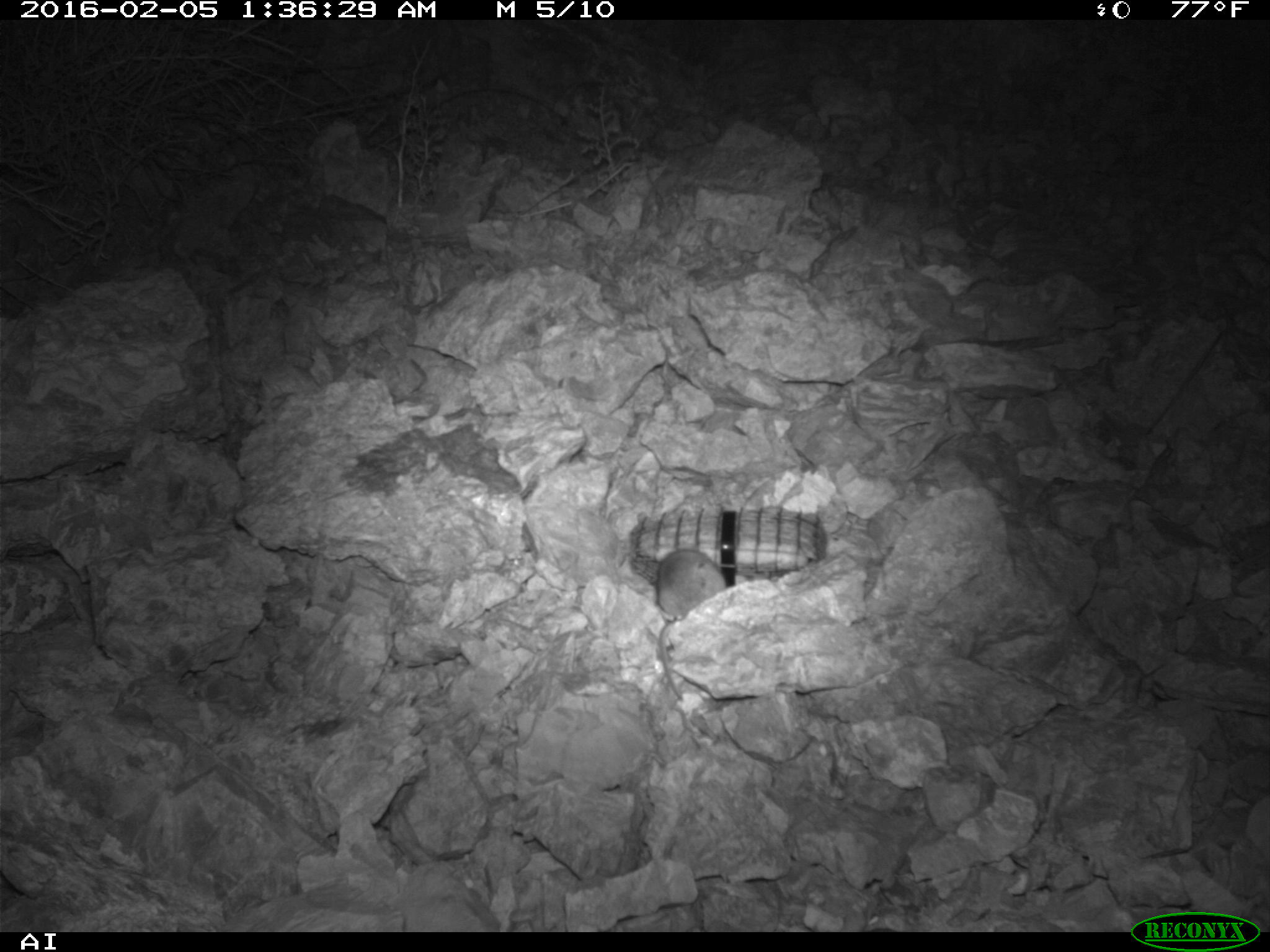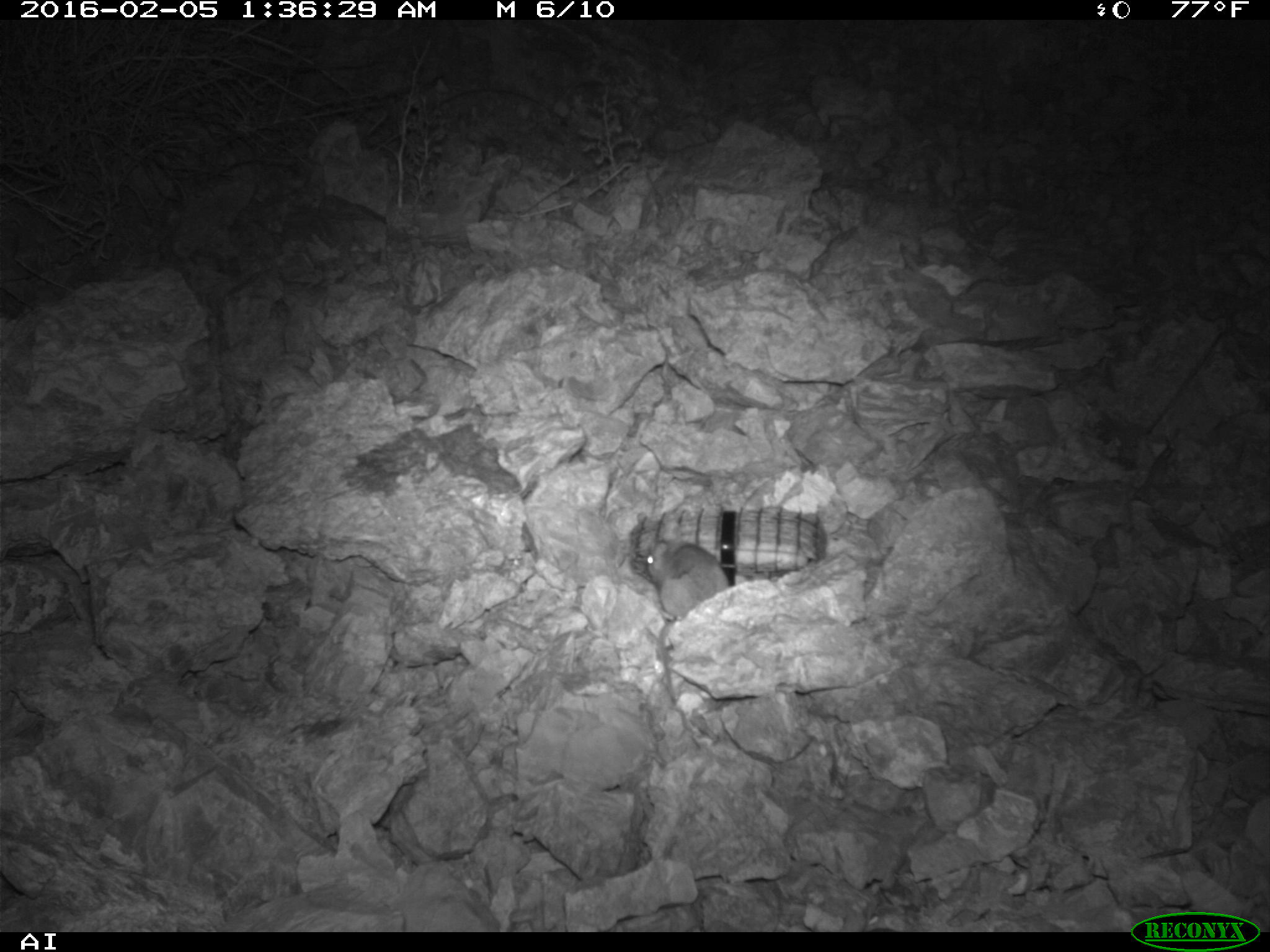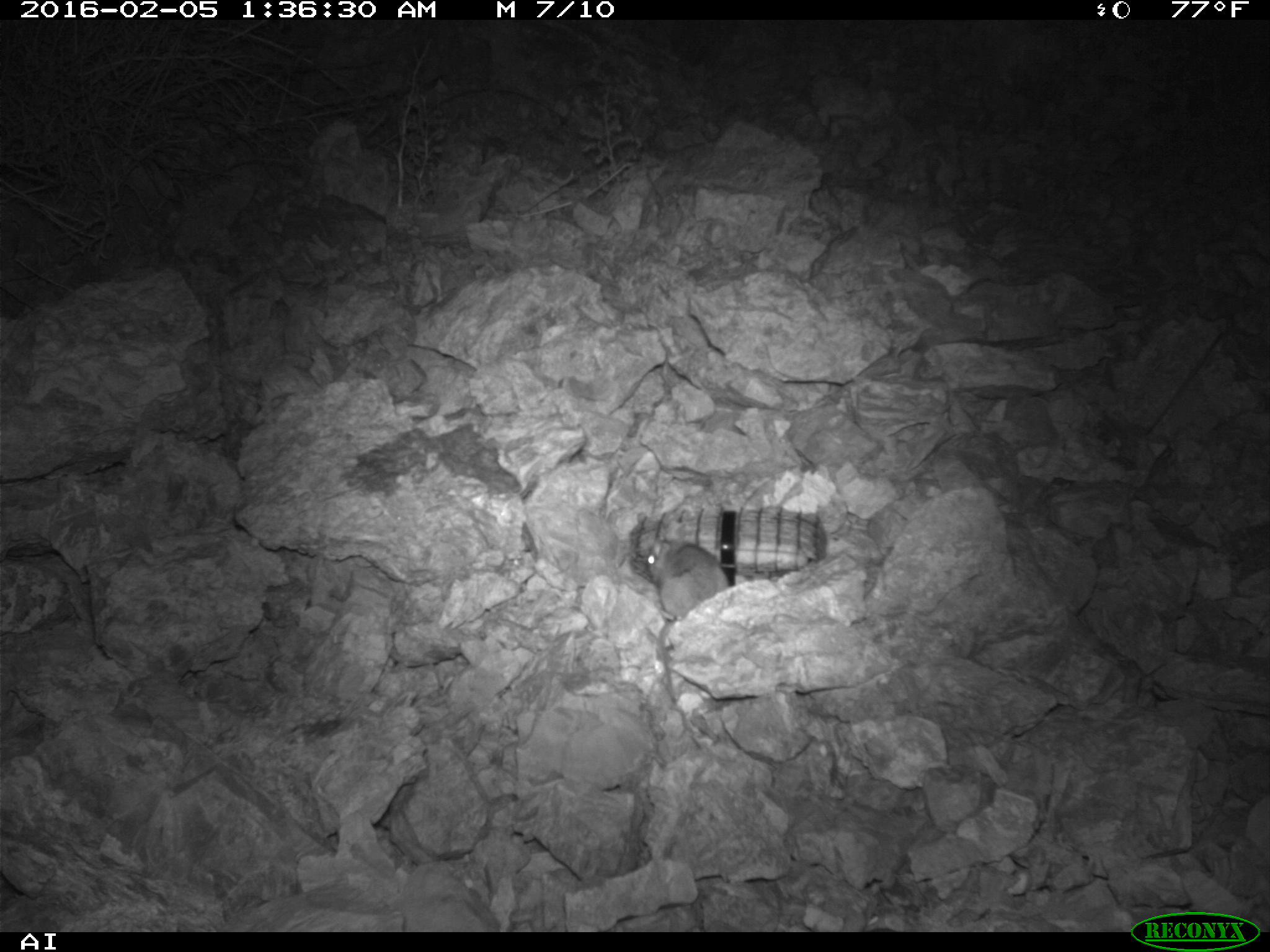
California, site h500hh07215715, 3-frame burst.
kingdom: Animalia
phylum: Chordata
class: Mammalia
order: Rodentia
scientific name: Rodentia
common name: rodent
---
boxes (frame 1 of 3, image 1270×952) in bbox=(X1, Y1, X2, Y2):
rodent: bbox=(653, 548, 727, 702)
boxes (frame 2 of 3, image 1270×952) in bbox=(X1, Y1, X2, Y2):
rodent: bbox=(644, 539, 732, 619)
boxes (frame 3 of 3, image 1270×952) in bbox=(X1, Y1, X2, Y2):
rodent: bbox=(648, 534, 729, 703)